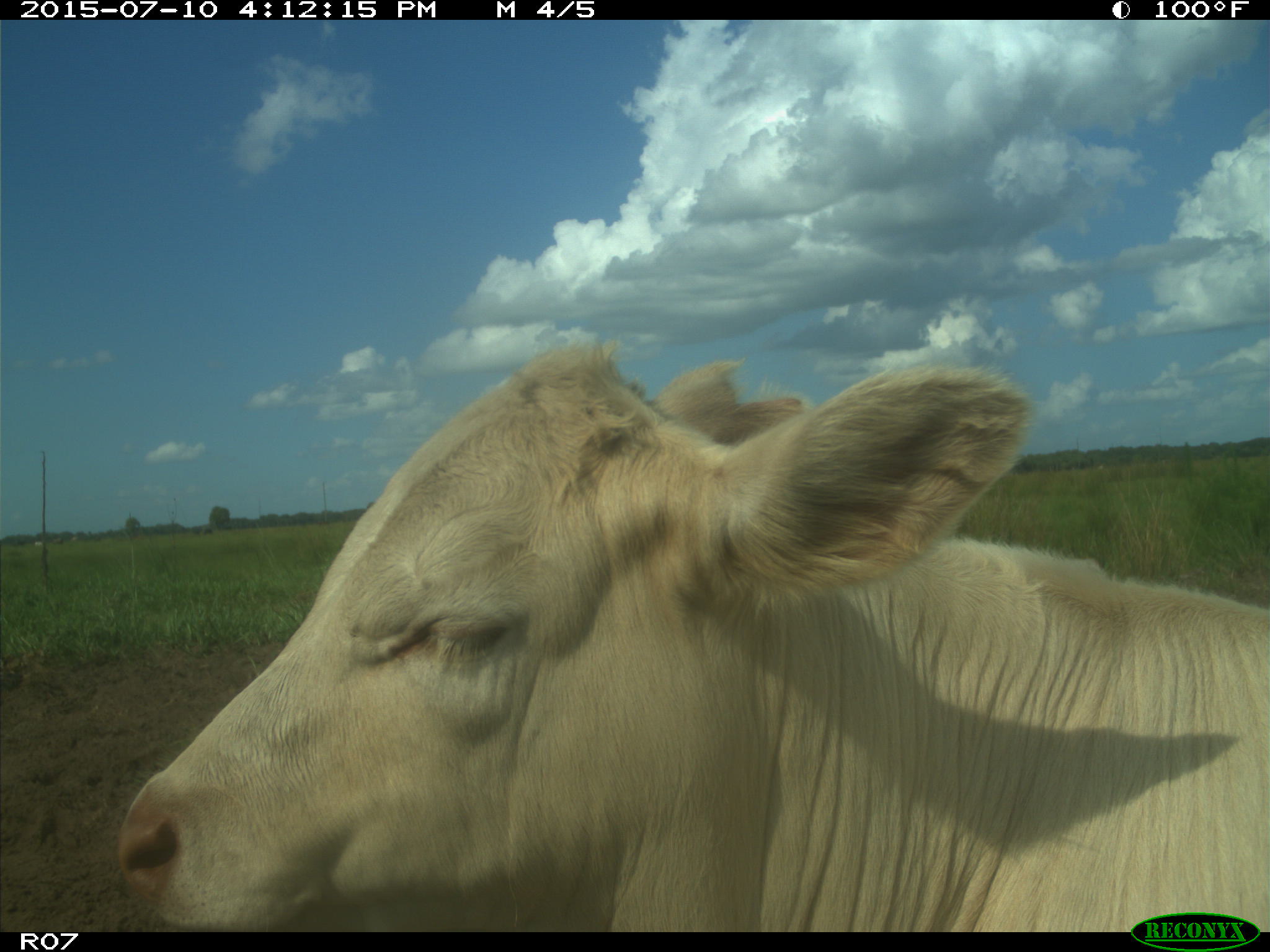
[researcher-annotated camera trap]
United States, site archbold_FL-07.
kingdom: Animalia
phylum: Chordata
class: Mammalia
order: Artiodactyla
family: Bovidae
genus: Bos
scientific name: Bos taurus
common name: domestic cow